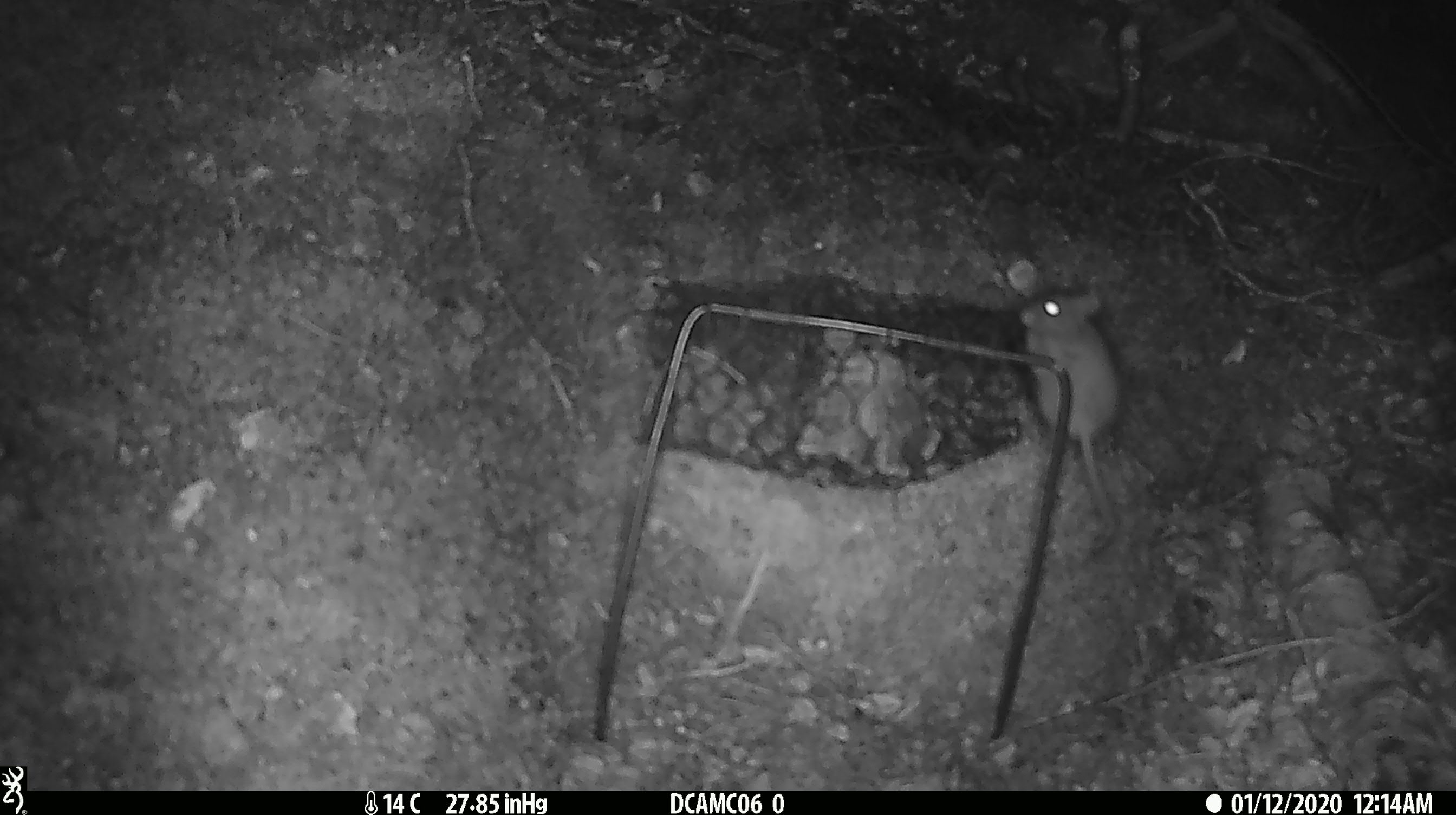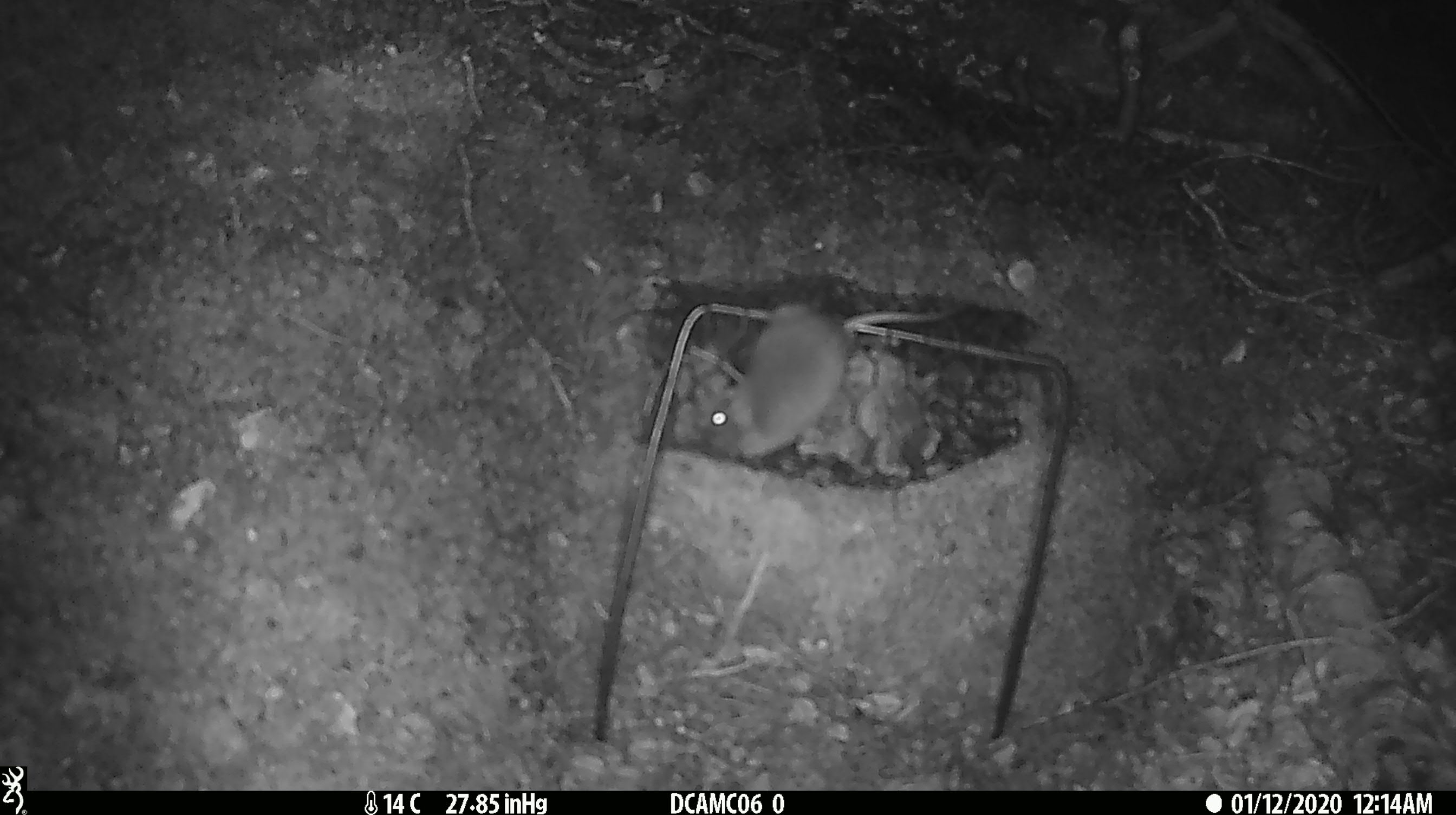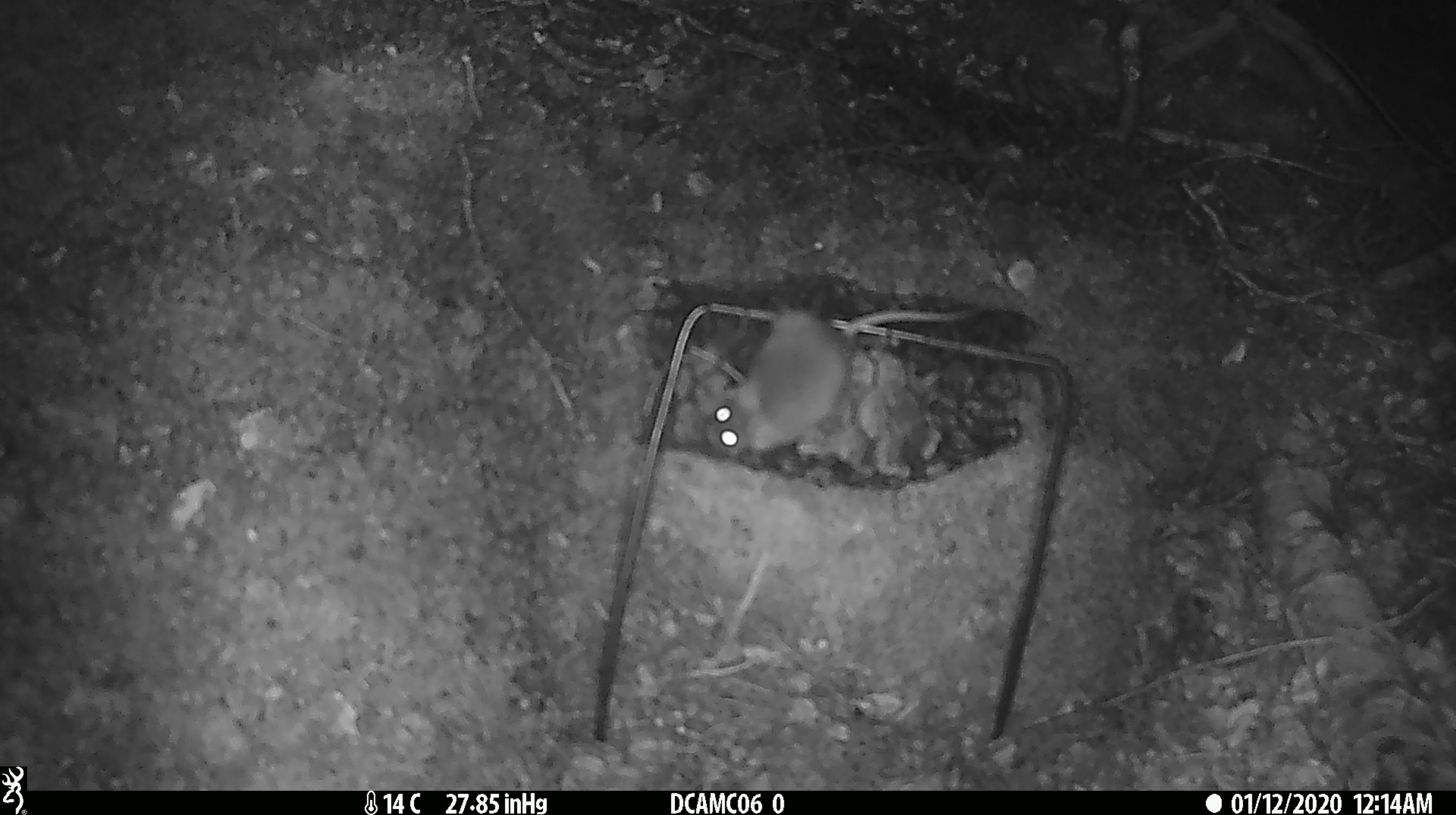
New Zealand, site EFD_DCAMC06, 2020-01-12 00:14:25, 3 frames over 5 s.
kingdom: Animalia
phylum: Chordata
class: Mammalia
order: Rodentia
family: Muridae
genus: Mus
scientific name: Mus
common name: mouse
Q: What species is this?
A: Mouse (Mus).